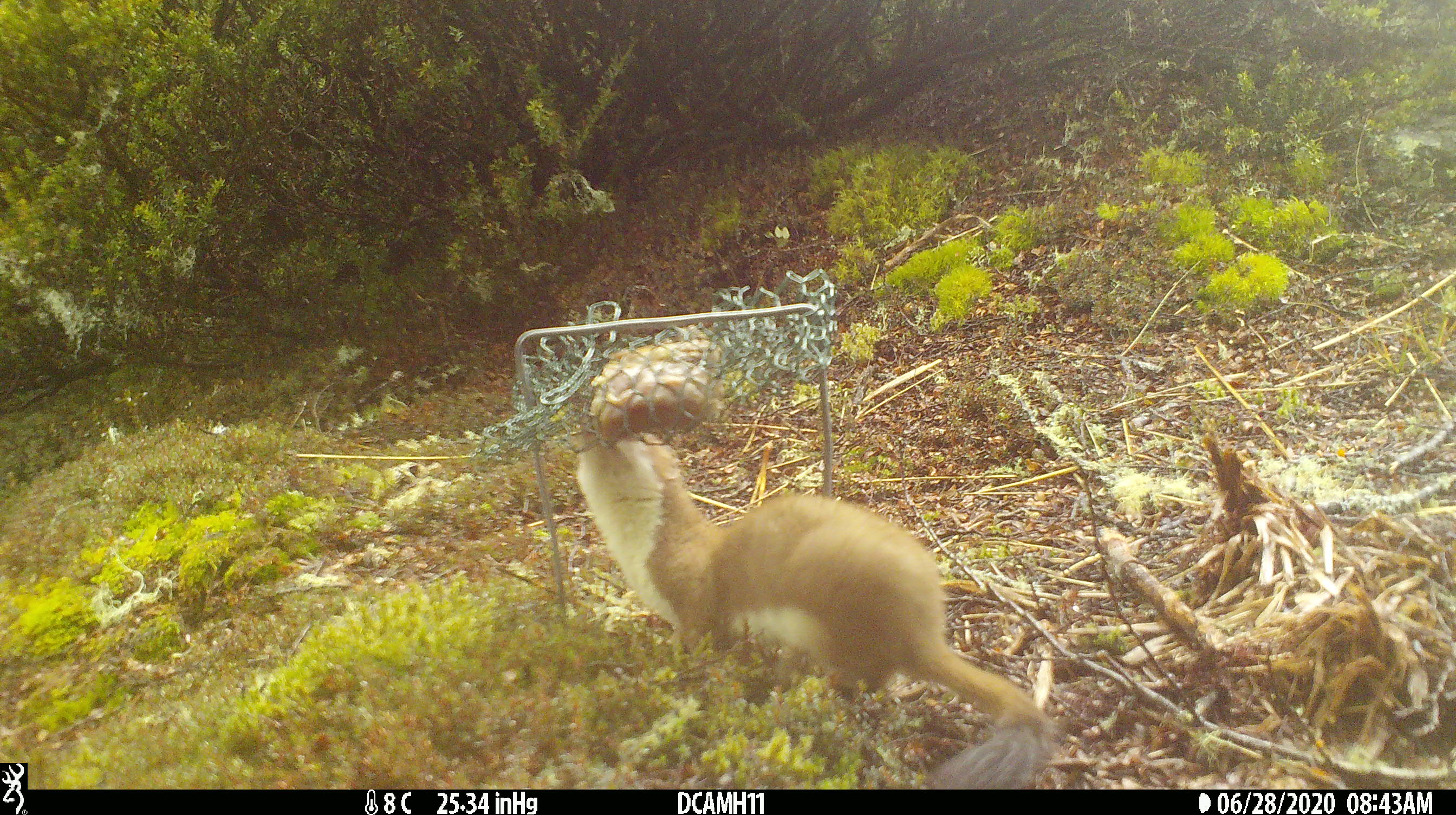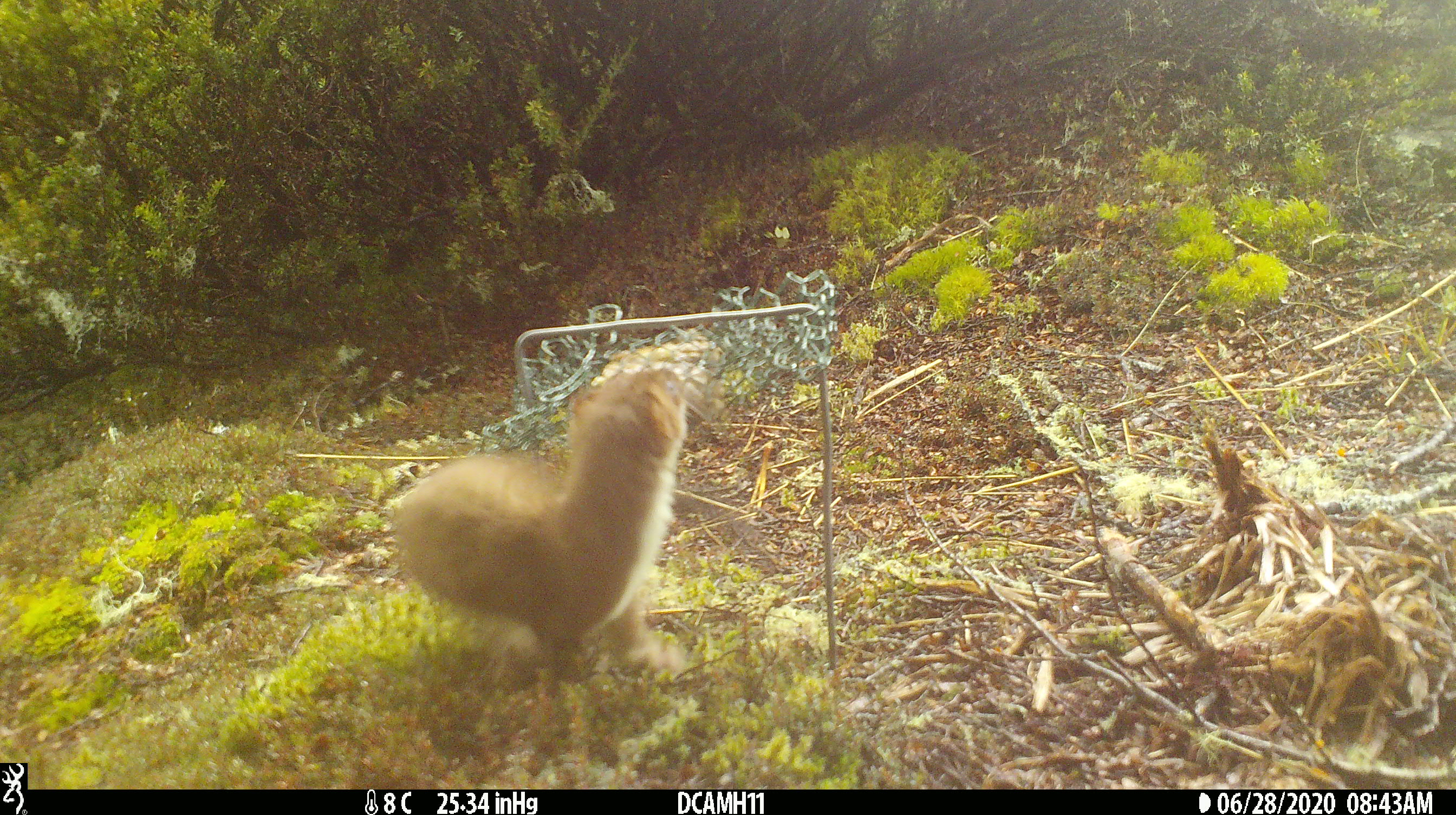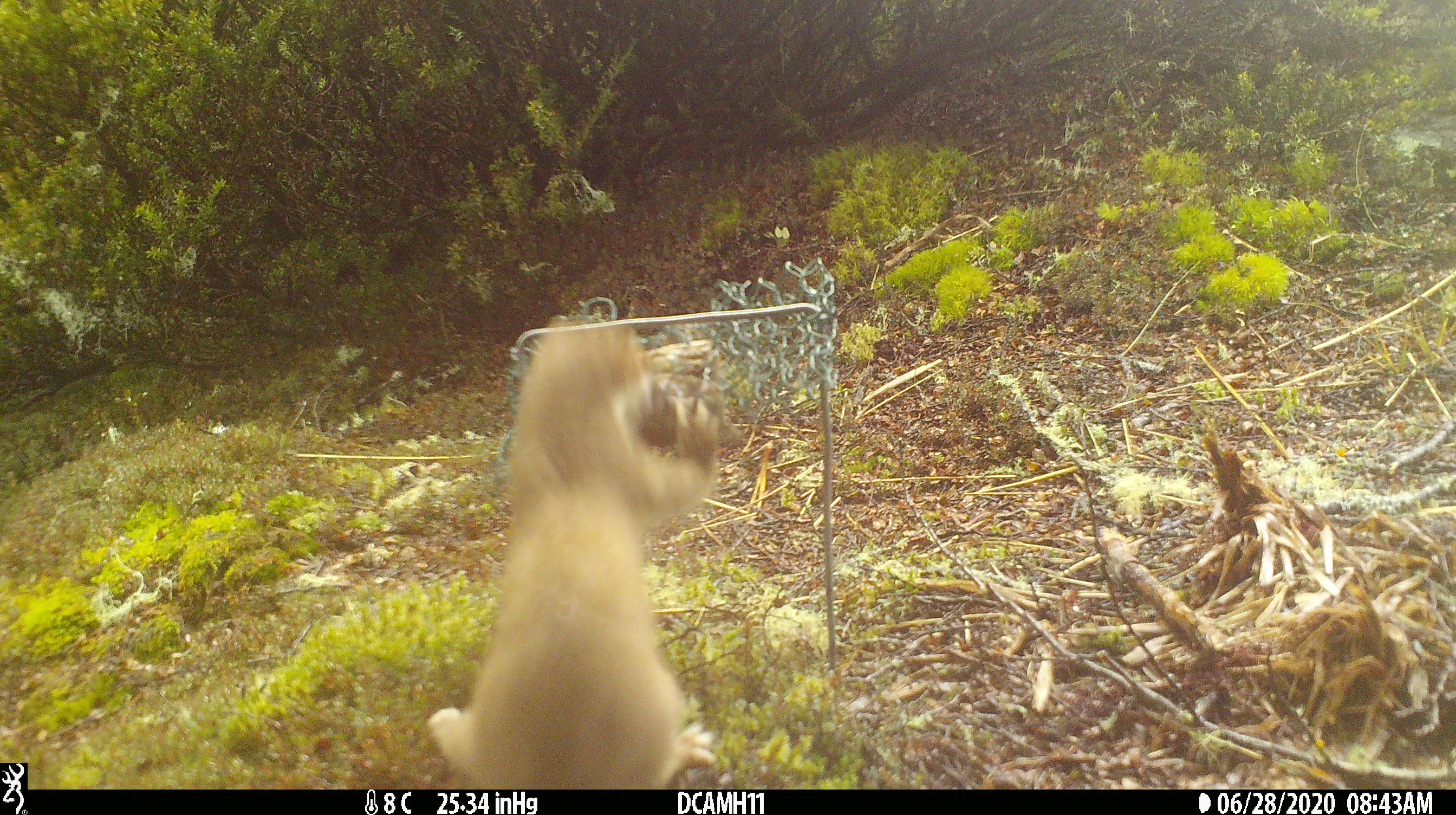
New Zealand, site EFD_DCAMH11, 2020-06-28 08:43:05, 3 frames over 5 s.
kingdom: Animalia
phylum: Chordata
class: Mammalia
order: Carnivora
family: Mustelidae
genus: Mustela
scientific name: Mustela erminea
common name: stoat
Stoat (Mustela erminea).